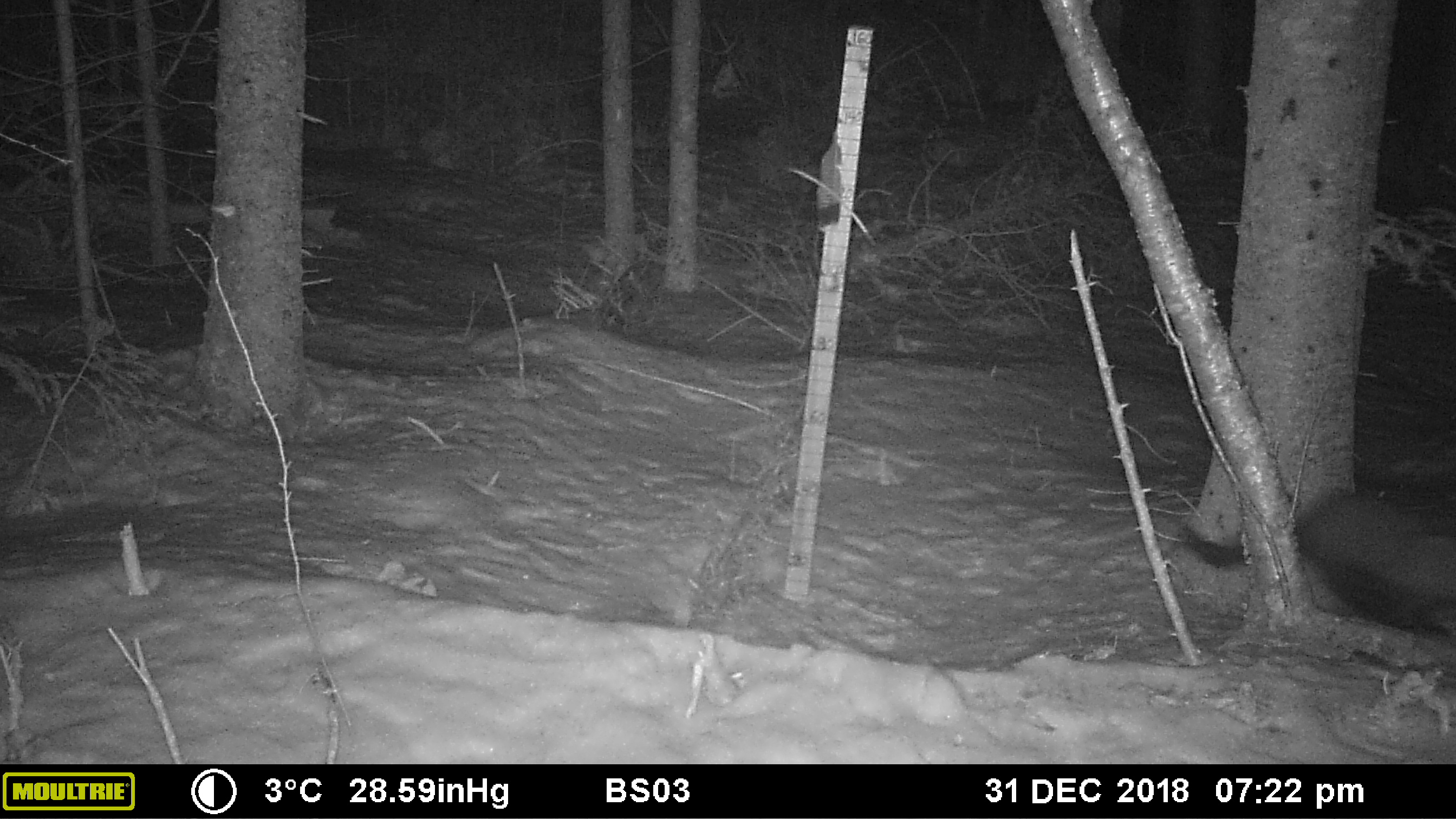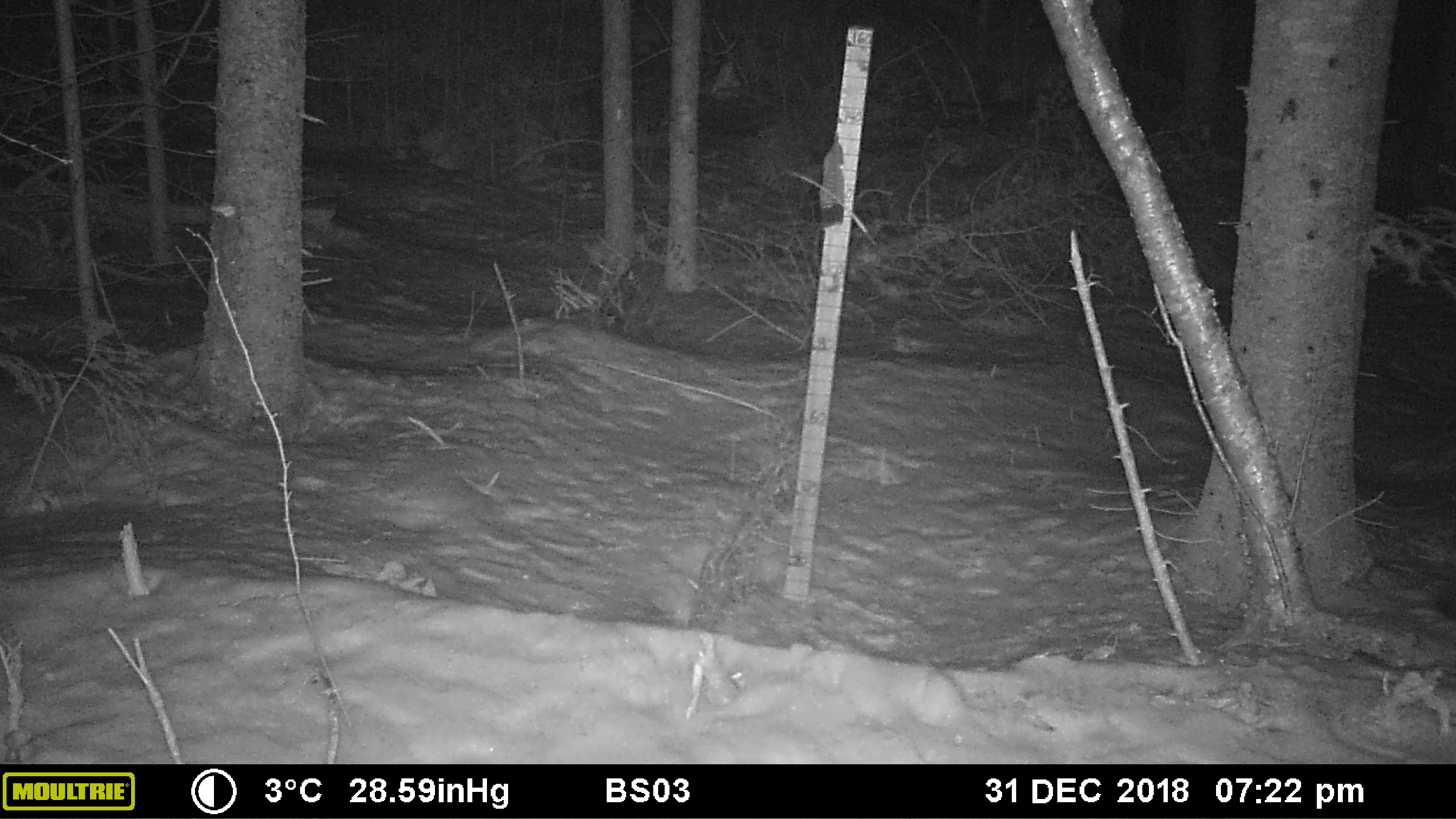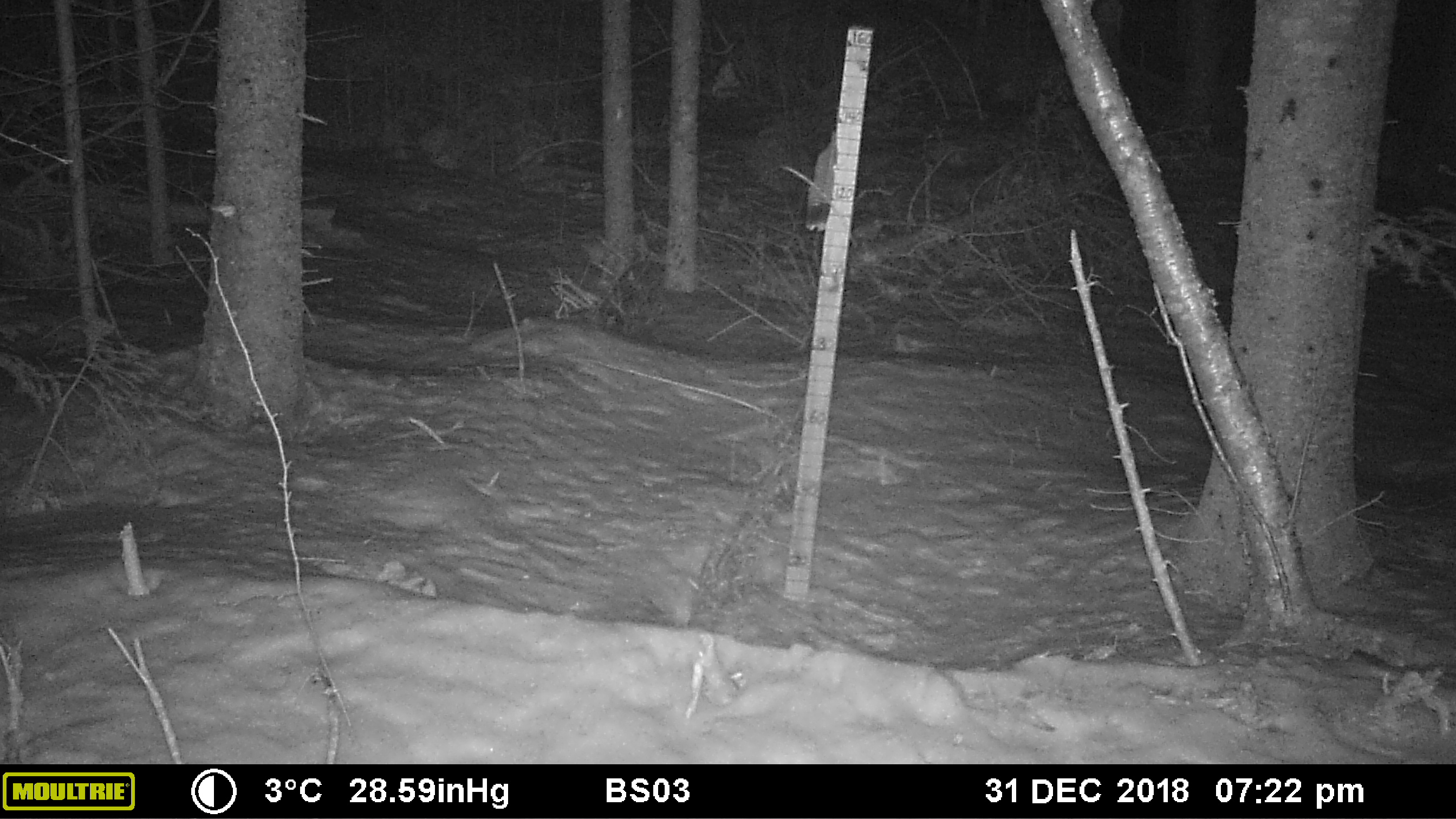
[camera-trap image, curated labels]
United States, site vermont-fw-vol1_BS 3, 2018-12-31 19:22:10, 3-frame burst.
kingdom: Animalia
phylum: Chordata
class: Mammalia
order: Carnivora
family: Mustelidae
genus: Pekania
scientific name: Pekania pennanti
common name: fisher